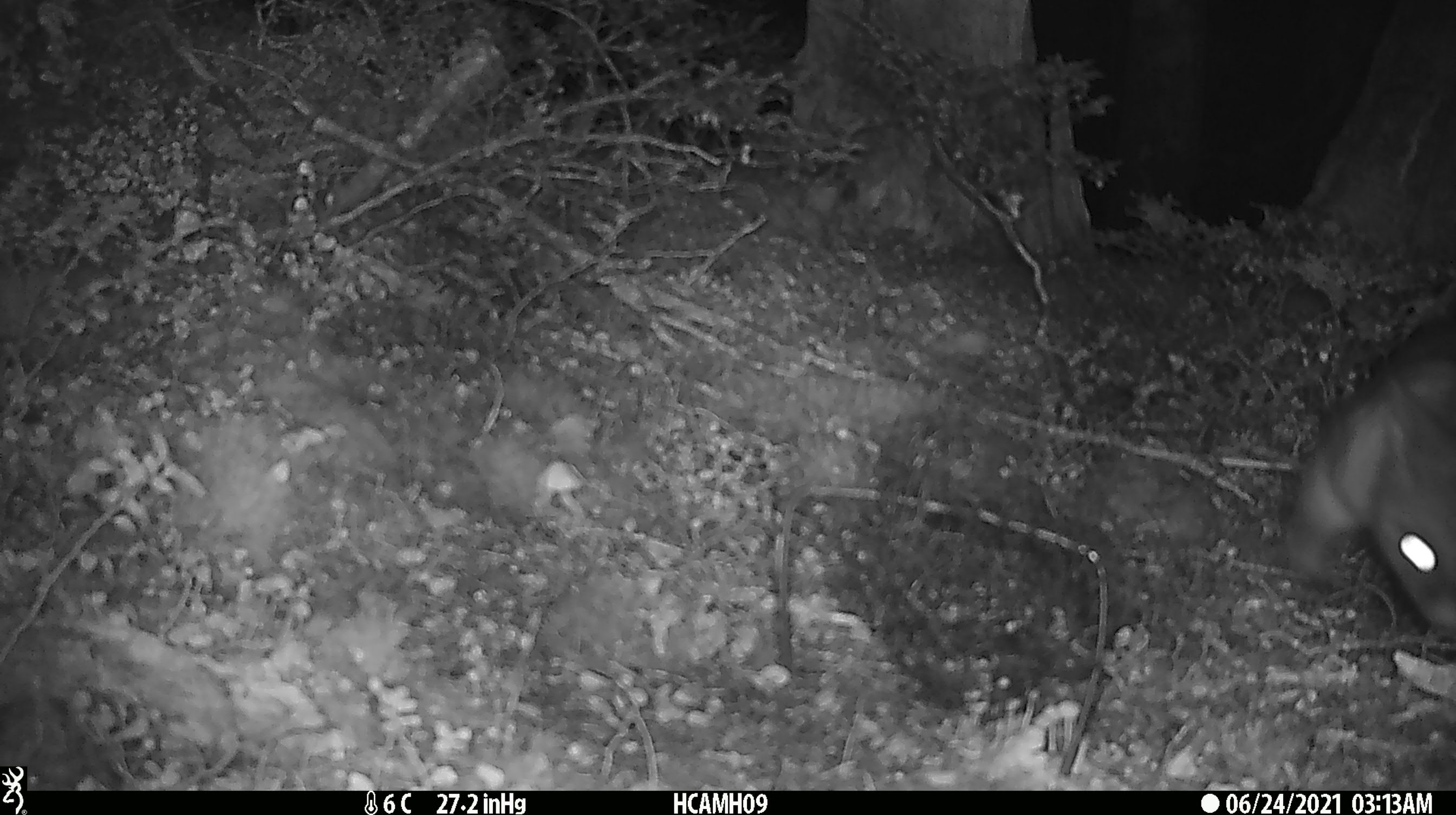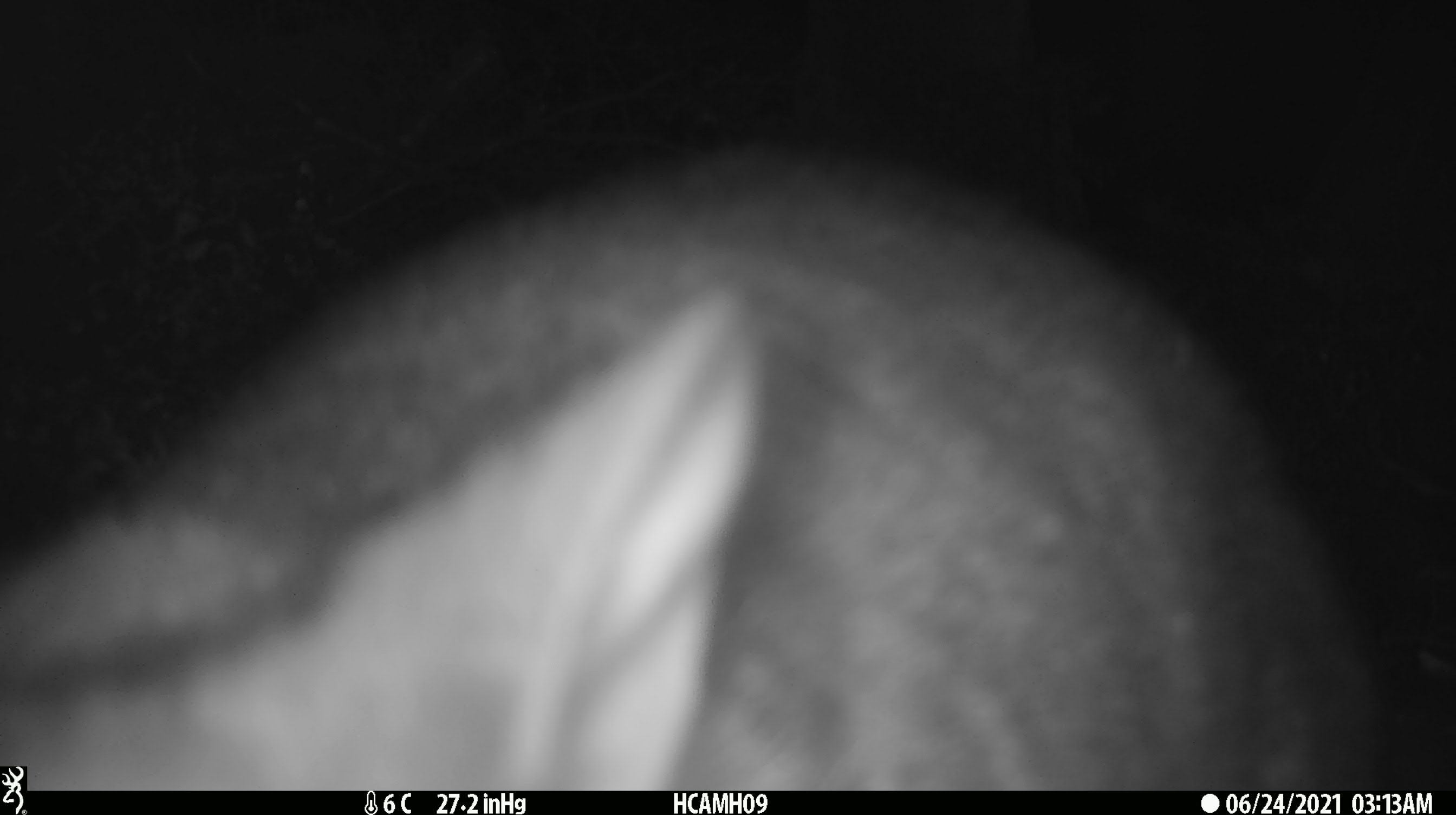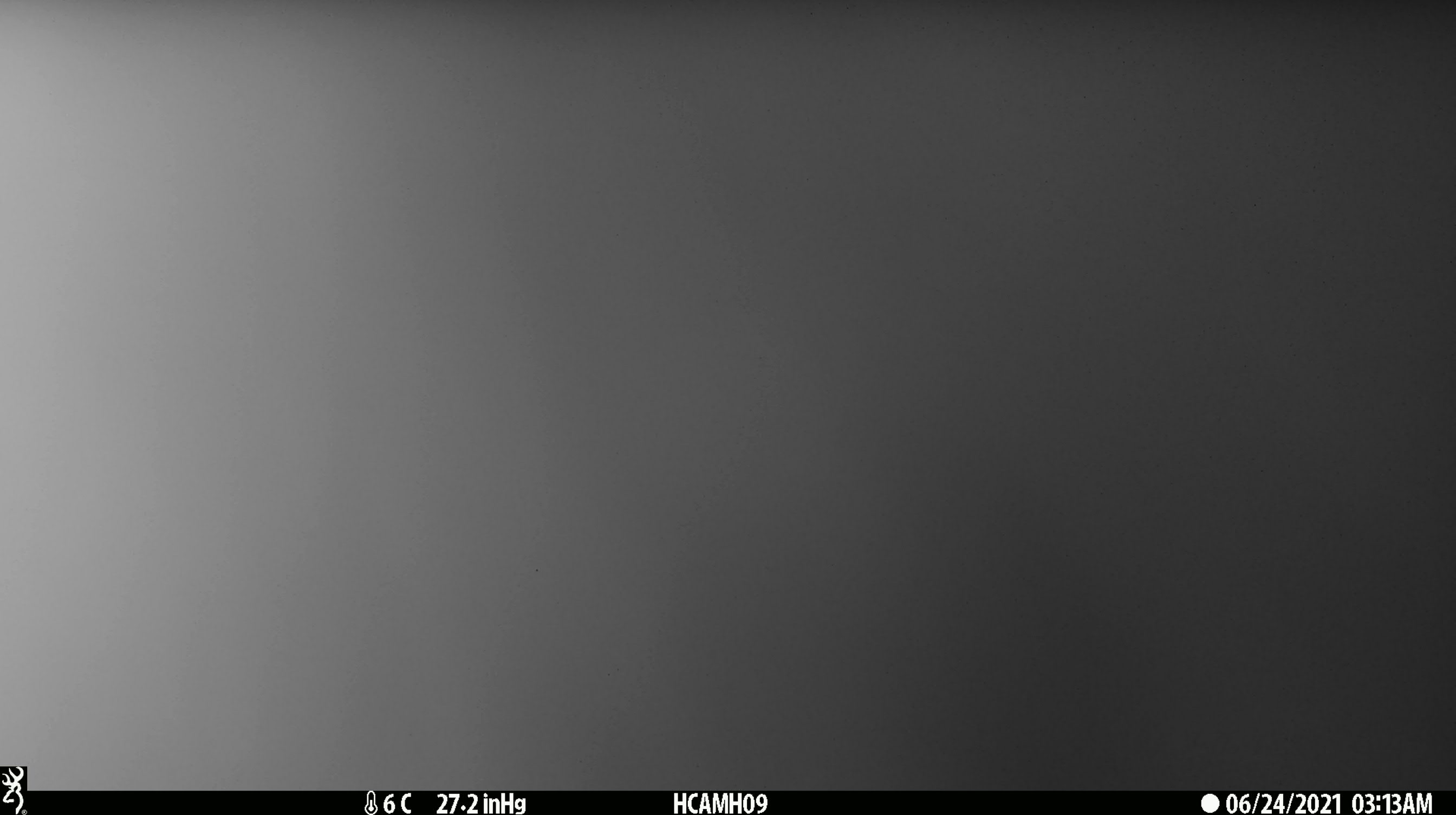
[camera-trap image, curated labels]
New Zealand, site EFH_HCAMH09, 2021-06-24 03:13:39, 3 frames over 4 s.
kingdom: Animalia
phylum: Chordata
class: Mammalia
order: Diprotodontia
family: Phalangeridae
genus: Trichosurus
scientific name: Trichosurus vulpecula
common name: common brushtail possum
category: possum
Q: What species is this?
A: Possum (common brushtail possum) (Trichosurus vulpecula).